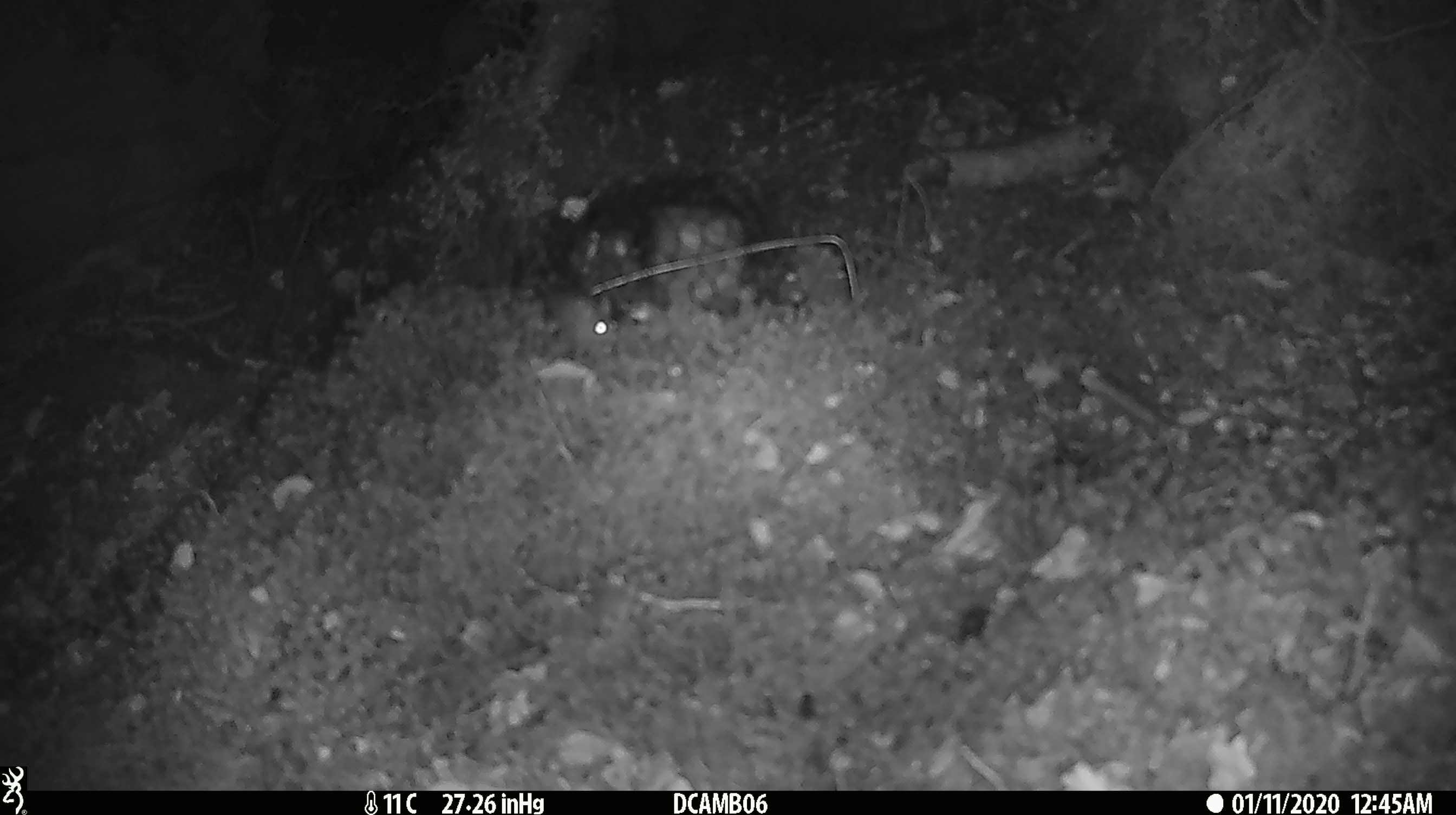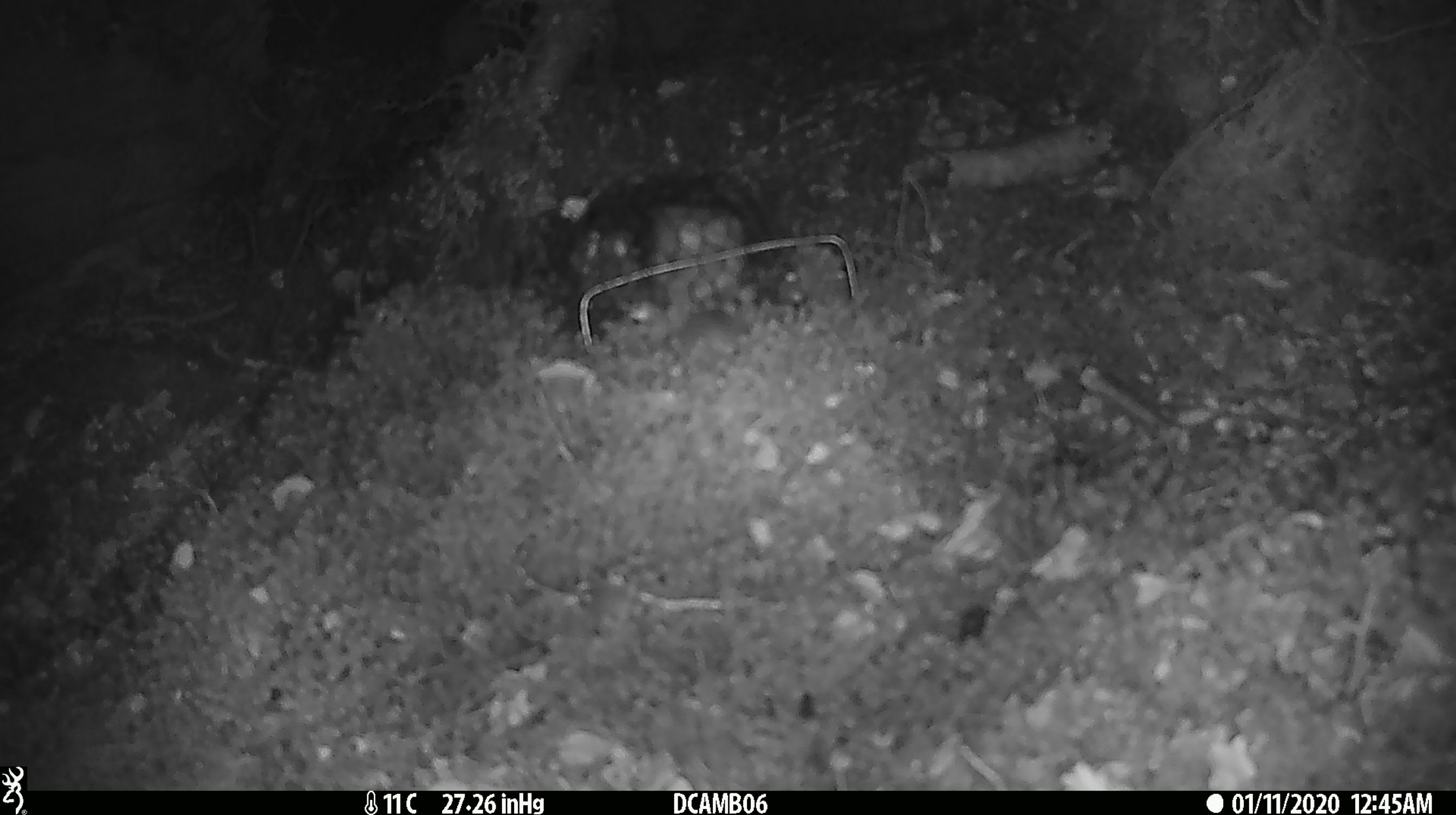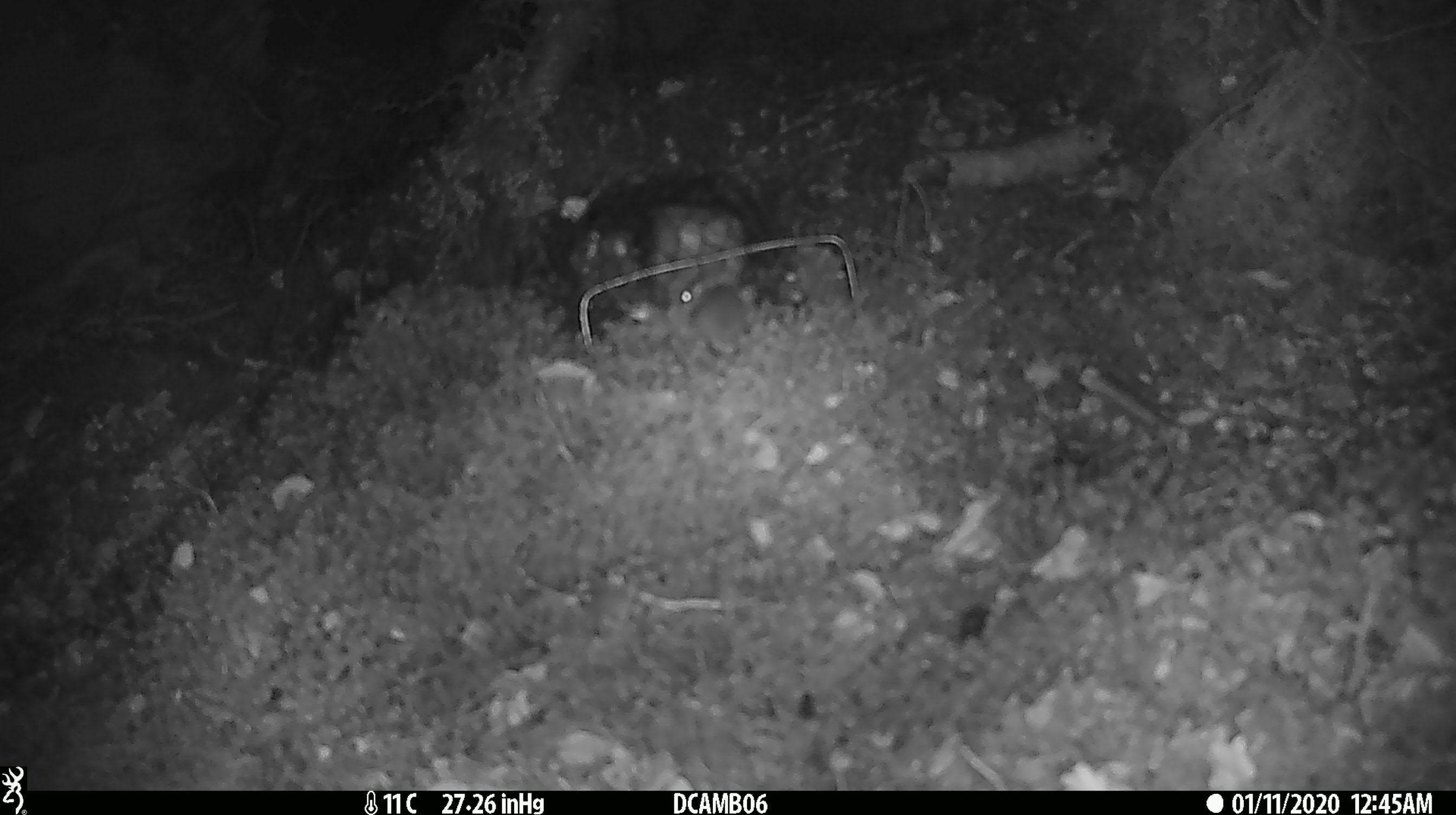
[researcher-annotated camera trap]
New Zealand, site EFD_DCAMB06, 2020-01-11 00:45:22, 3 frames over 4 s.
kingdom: Animalia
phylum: Chordata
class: Mammalia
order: Rodentia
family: Muridae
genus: Mus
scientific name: Mus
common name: mouse